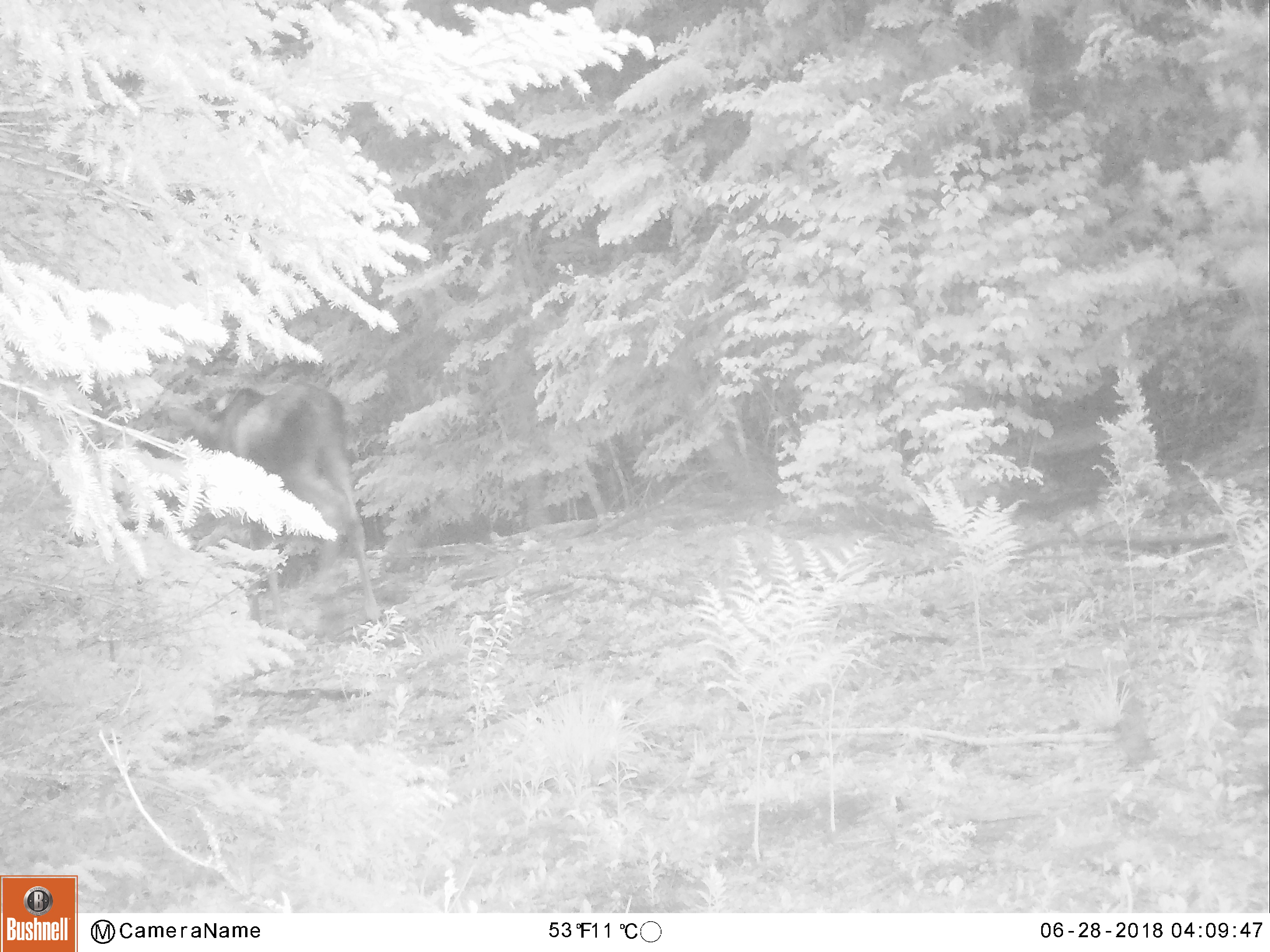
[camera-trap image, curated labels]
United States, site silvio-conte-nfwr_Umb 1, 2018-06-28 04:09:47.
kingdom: Animalia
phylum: Chordata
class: Mammalia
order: Artiodactyla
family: Cervidae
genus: Alces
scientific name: Alces alces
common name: moose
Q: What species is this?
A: Moose (Alces alces).